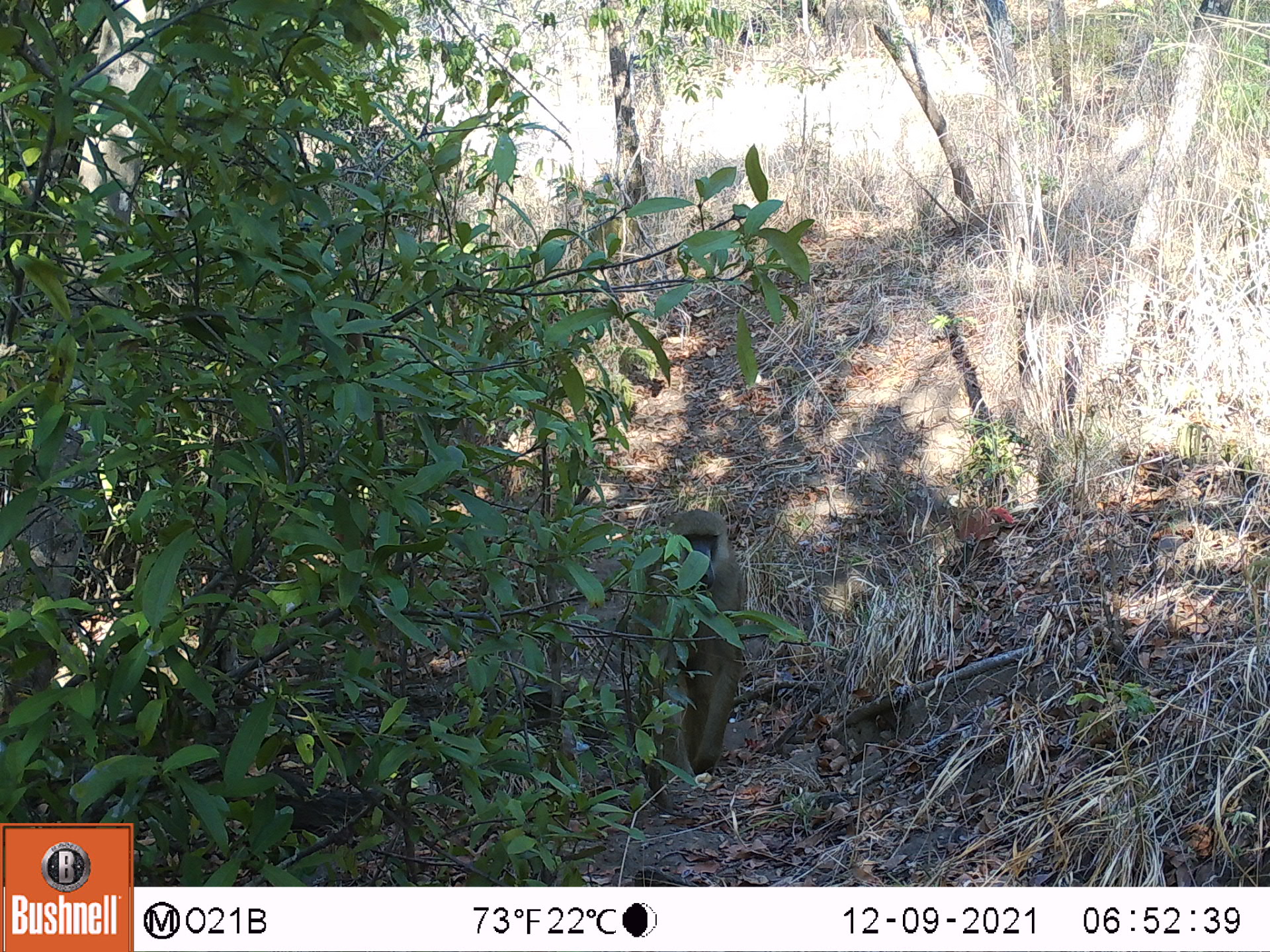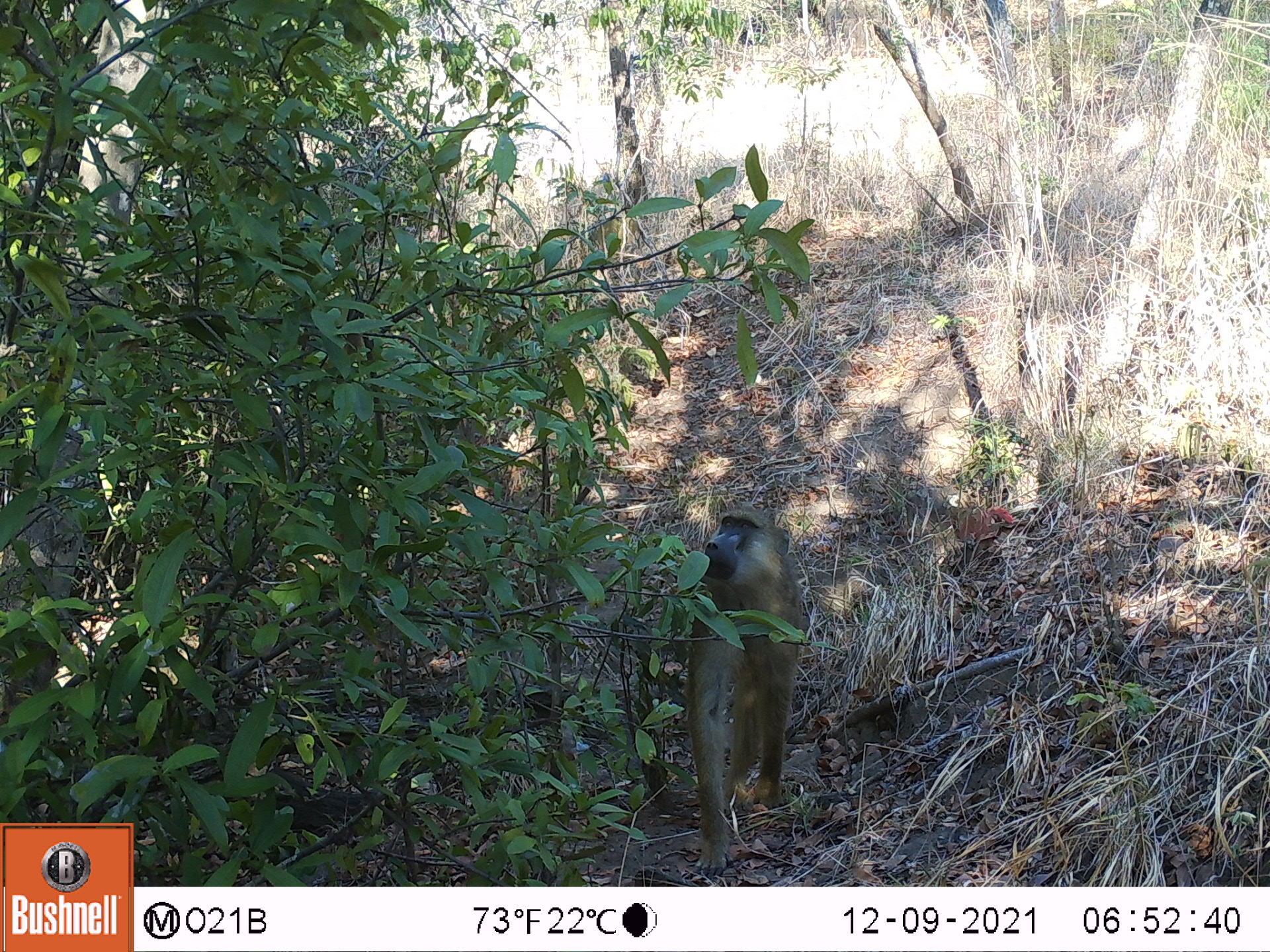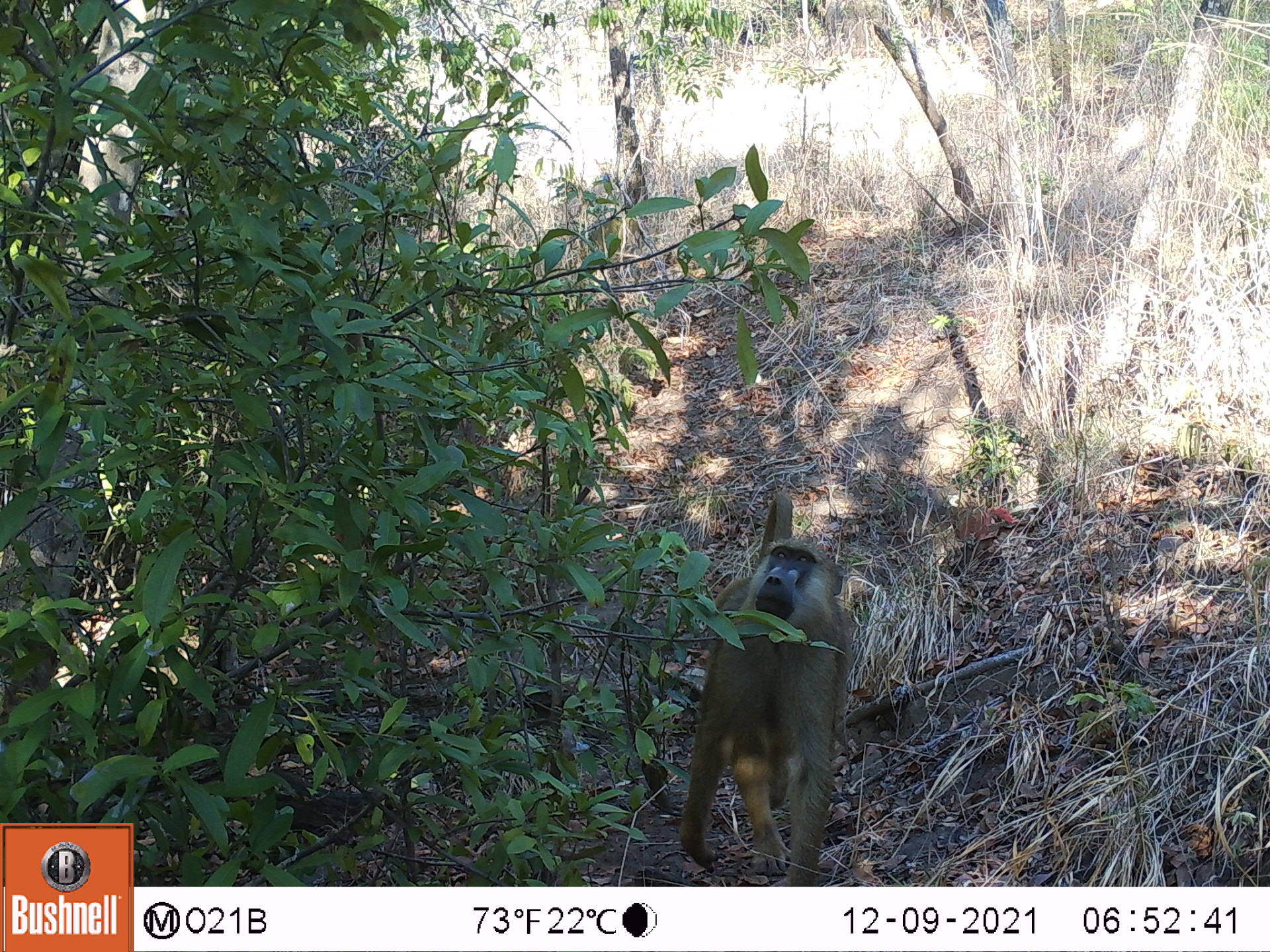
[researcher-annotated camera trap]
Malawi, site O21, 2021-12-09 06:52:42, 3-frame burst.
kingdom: Animalia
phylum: Chordata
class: Mammalia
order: Primates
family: Cercopithecidae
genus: Papio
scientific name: Papio cynocephalus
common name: yellow baboon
Yellow baboon (Papio cynocephalus), count 1.